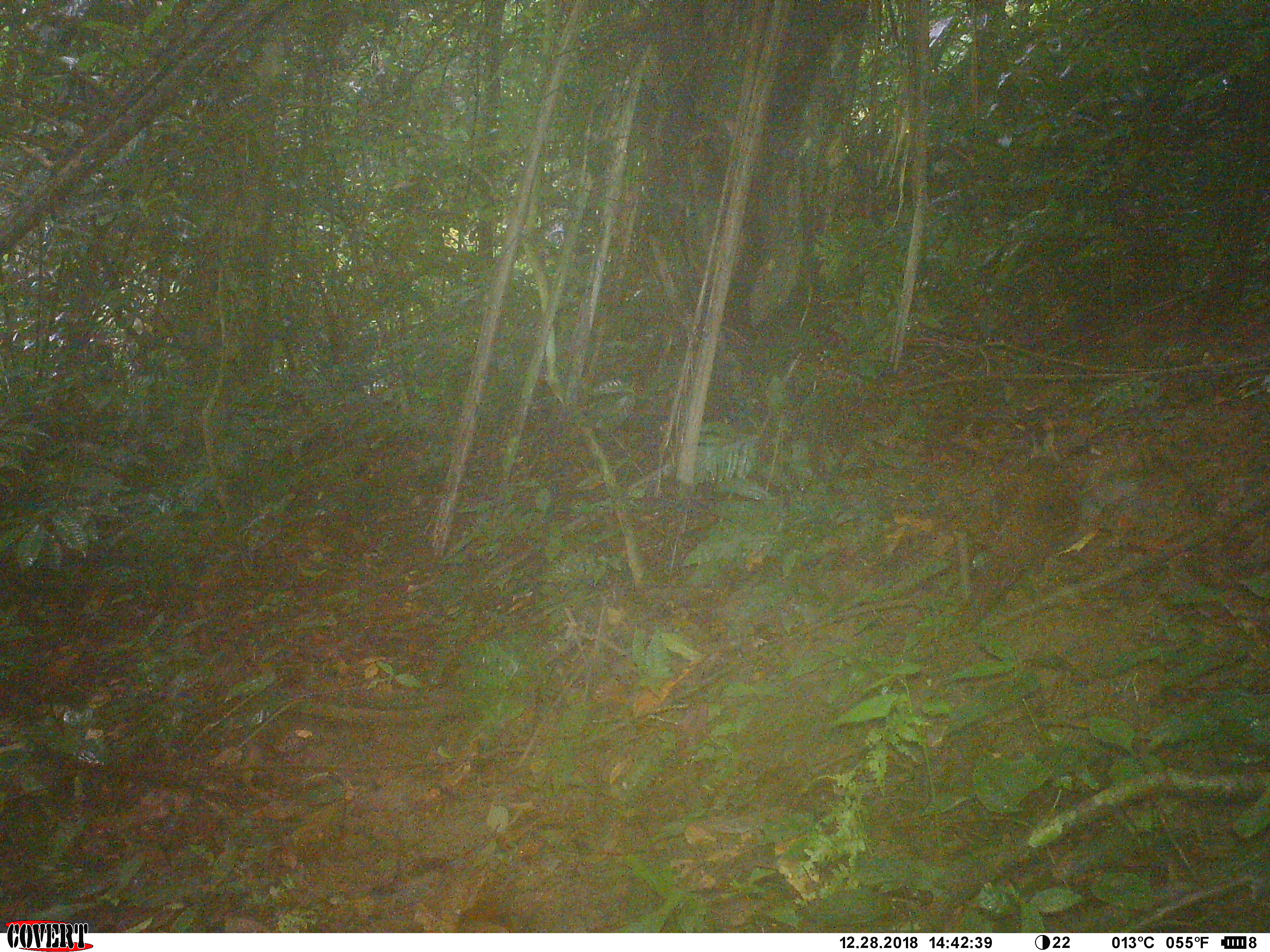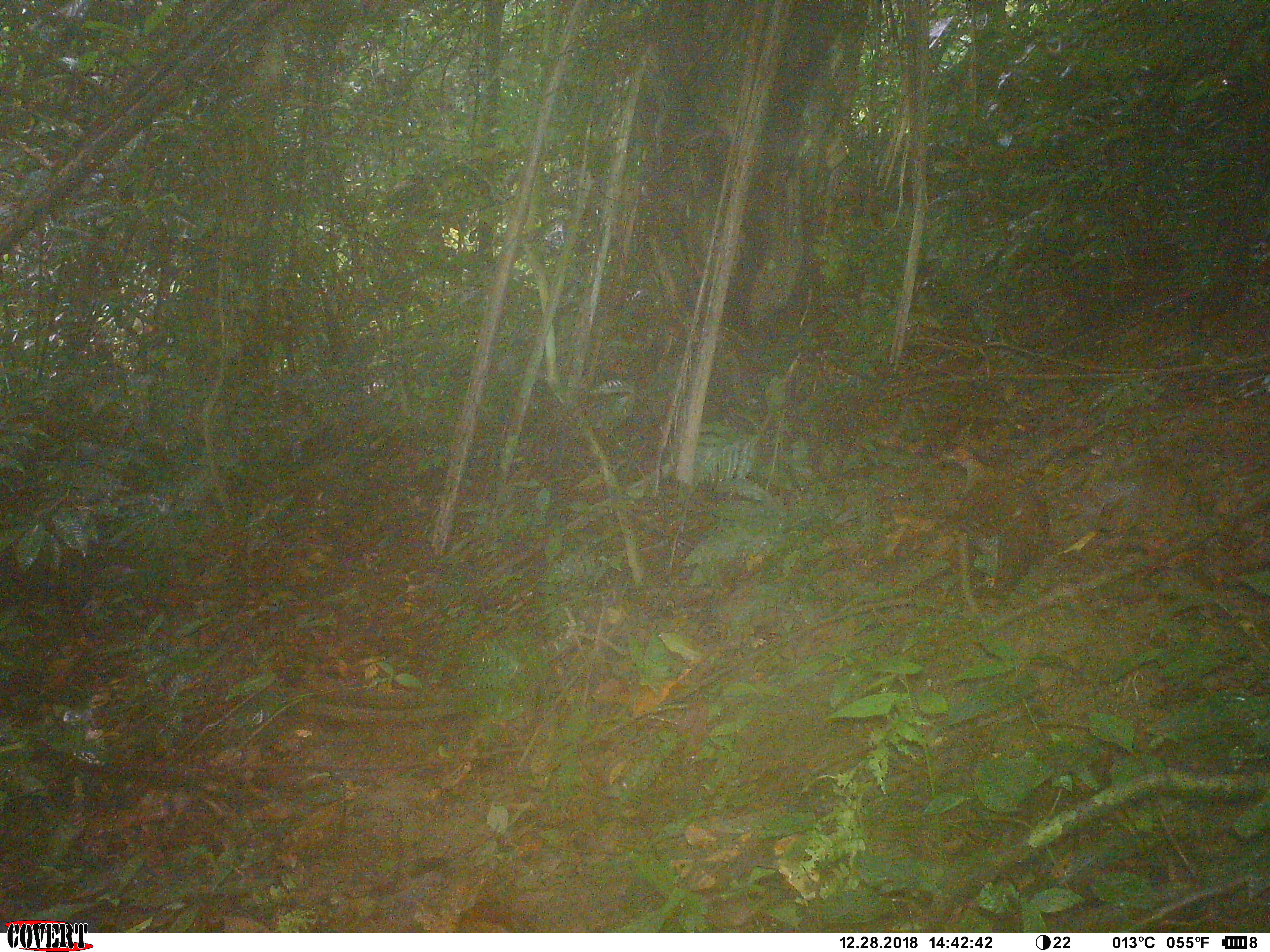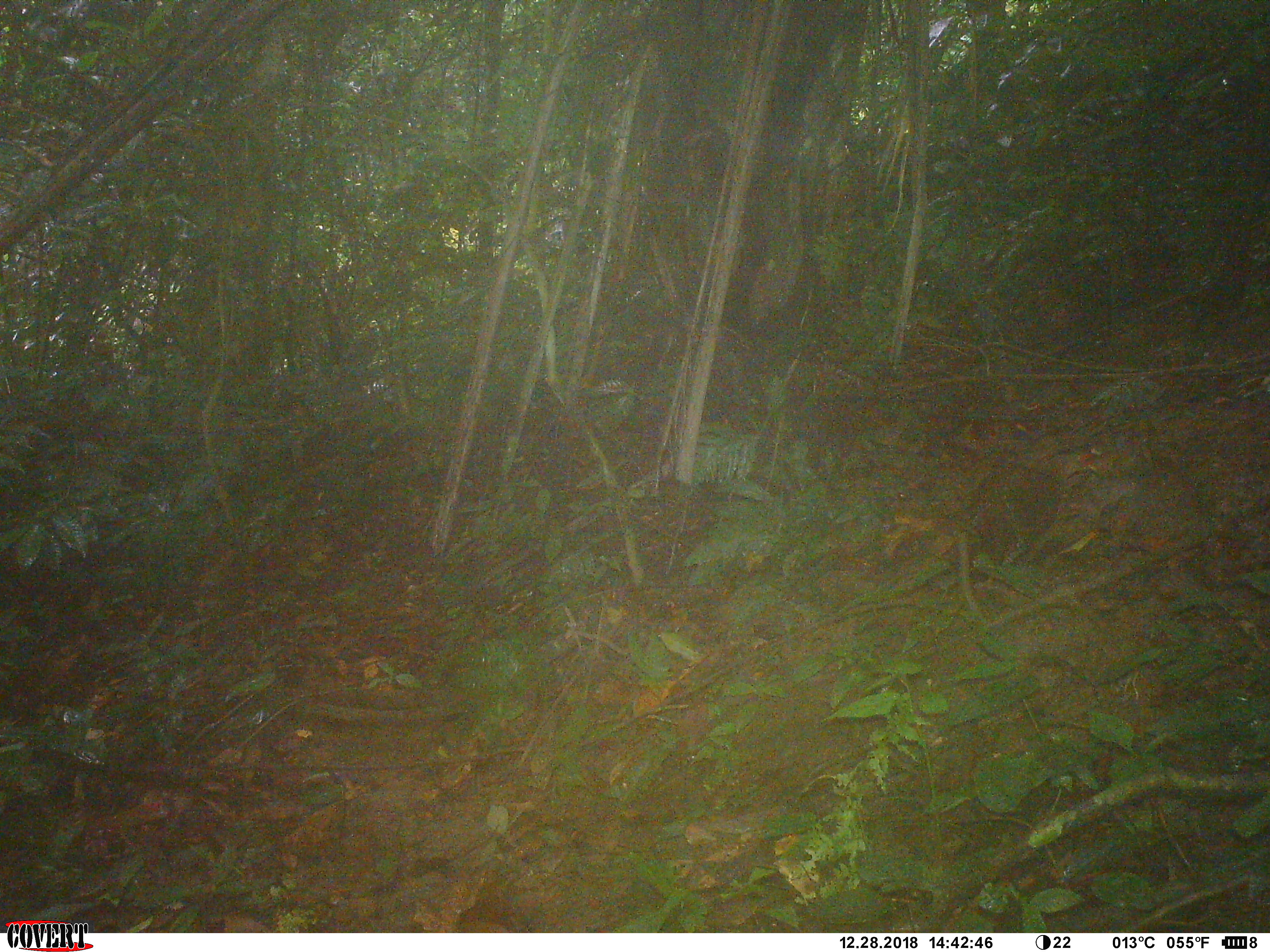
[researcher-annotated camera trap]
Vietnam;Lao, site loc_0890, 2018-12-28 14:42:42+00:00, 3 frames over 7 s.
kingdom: Animalia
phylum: Chordata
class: Aves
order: Galliformes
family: Phasianidae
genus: Lophura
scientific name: Lophura nycthemera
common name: silver pheasant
Silver pheasant (Lophura nycthemera). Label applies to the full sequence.